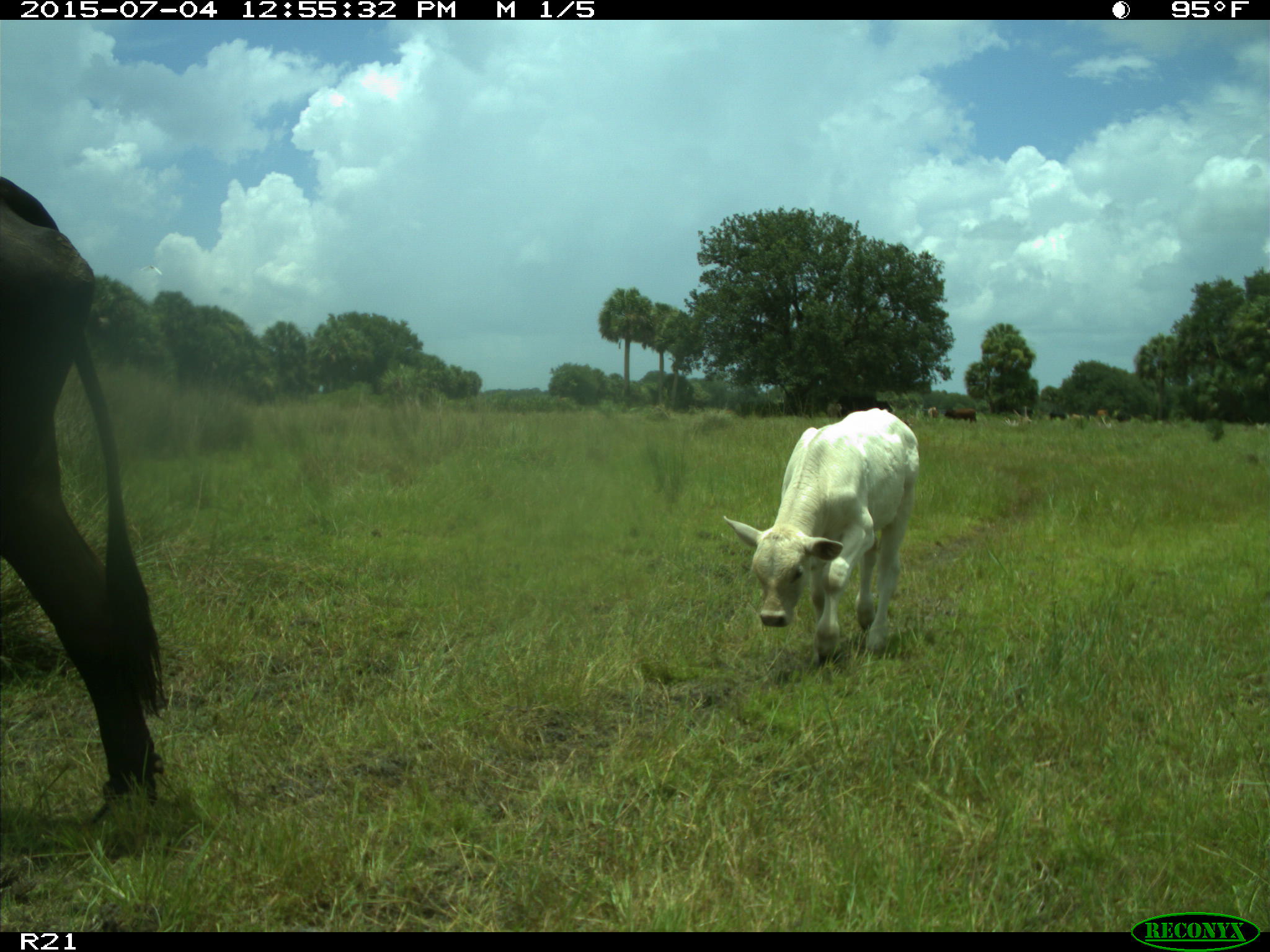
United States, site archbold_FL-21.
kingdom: Animalia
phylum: Chordata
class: Mammalia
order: Artiodactyla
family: Bovidae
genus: Bos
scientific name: Bos taurus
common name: domestic cow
Bos taurus (domestic cow).